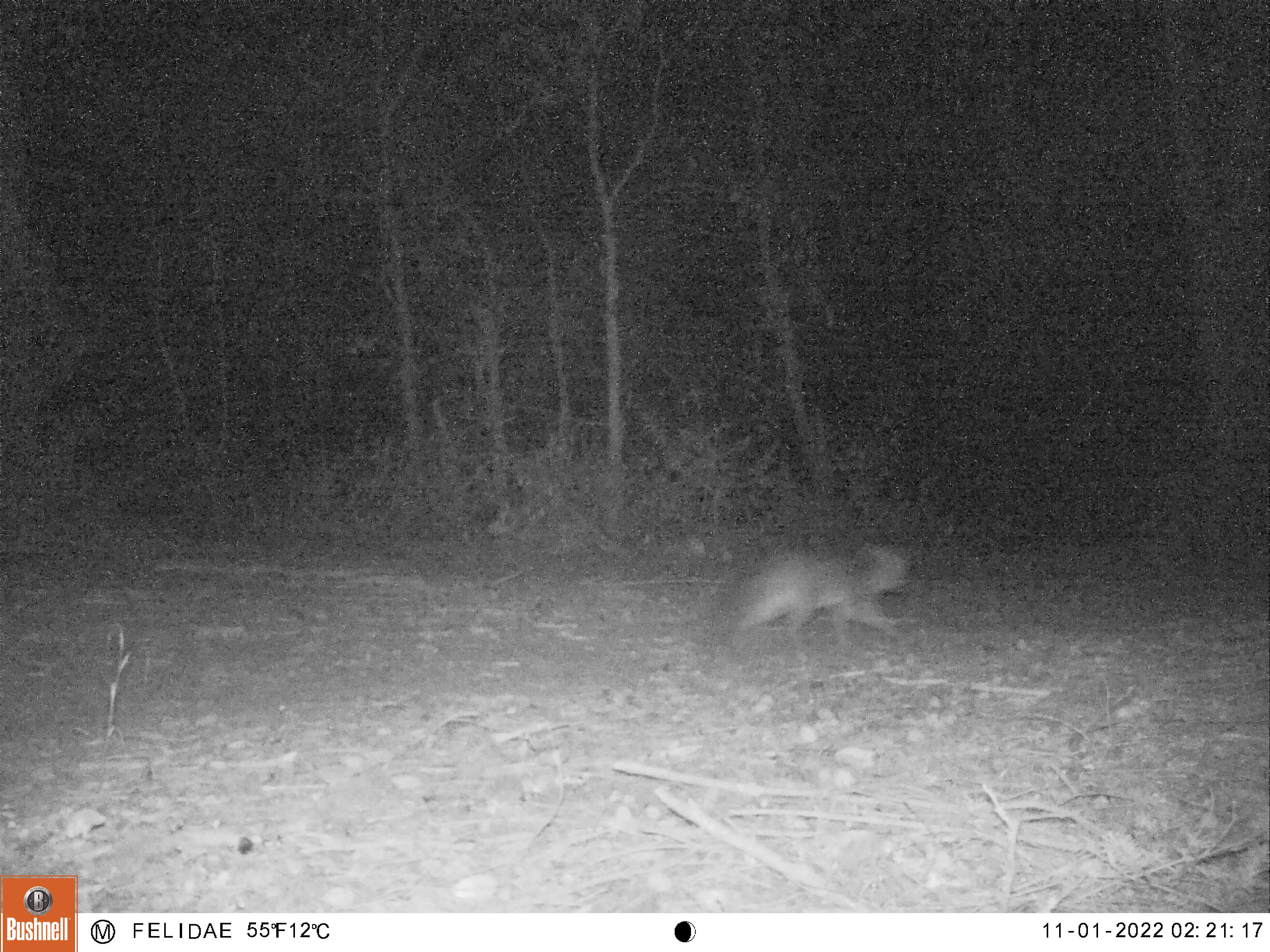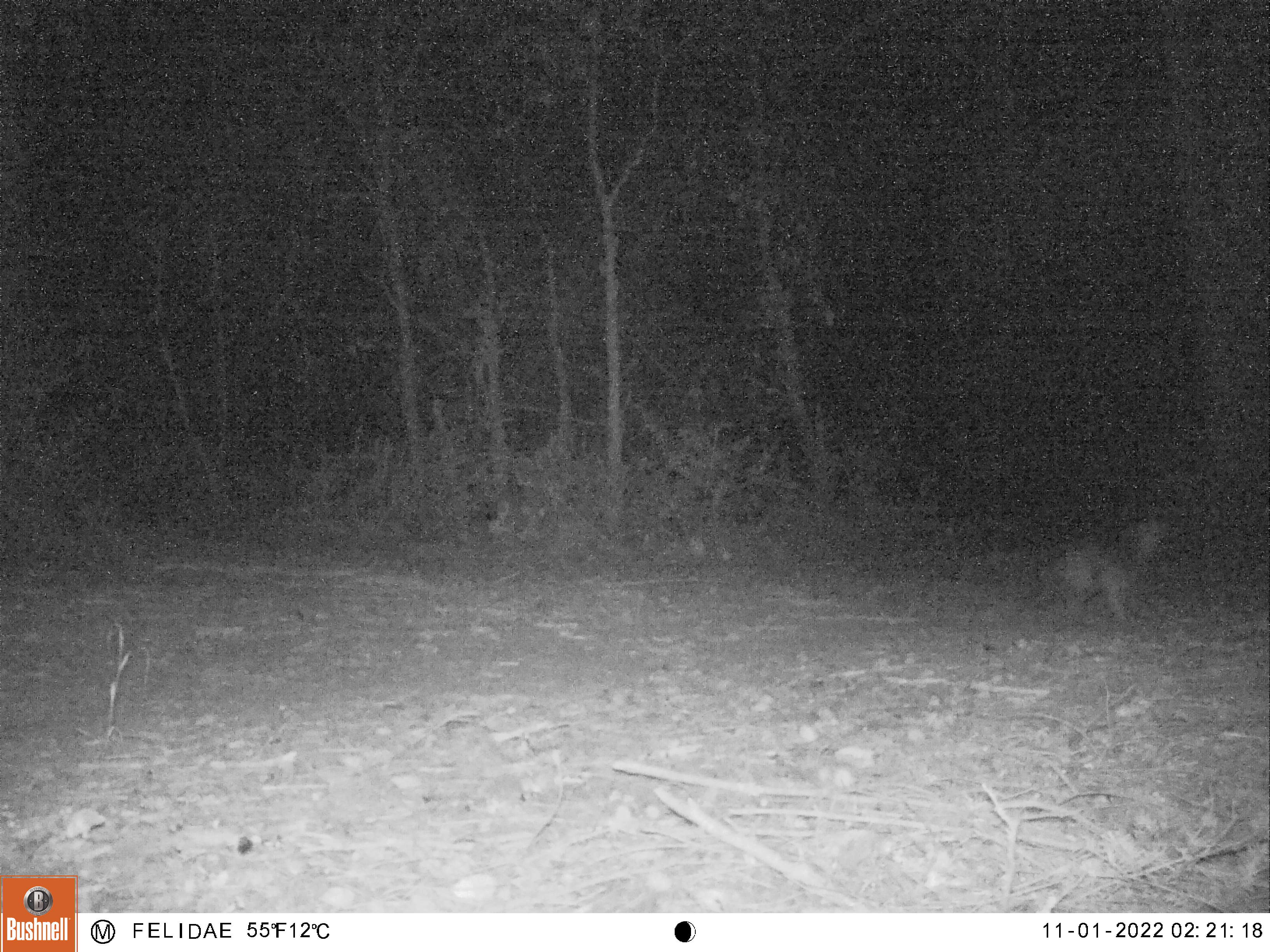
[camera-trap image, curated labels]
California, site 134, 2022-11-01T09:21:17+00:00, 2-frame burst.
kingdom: Animalia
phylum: Chordata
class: Mammalia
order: Carnivora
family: Canidae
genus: Urocyon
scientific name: Urocyon cinereoargenteus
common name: gray fox